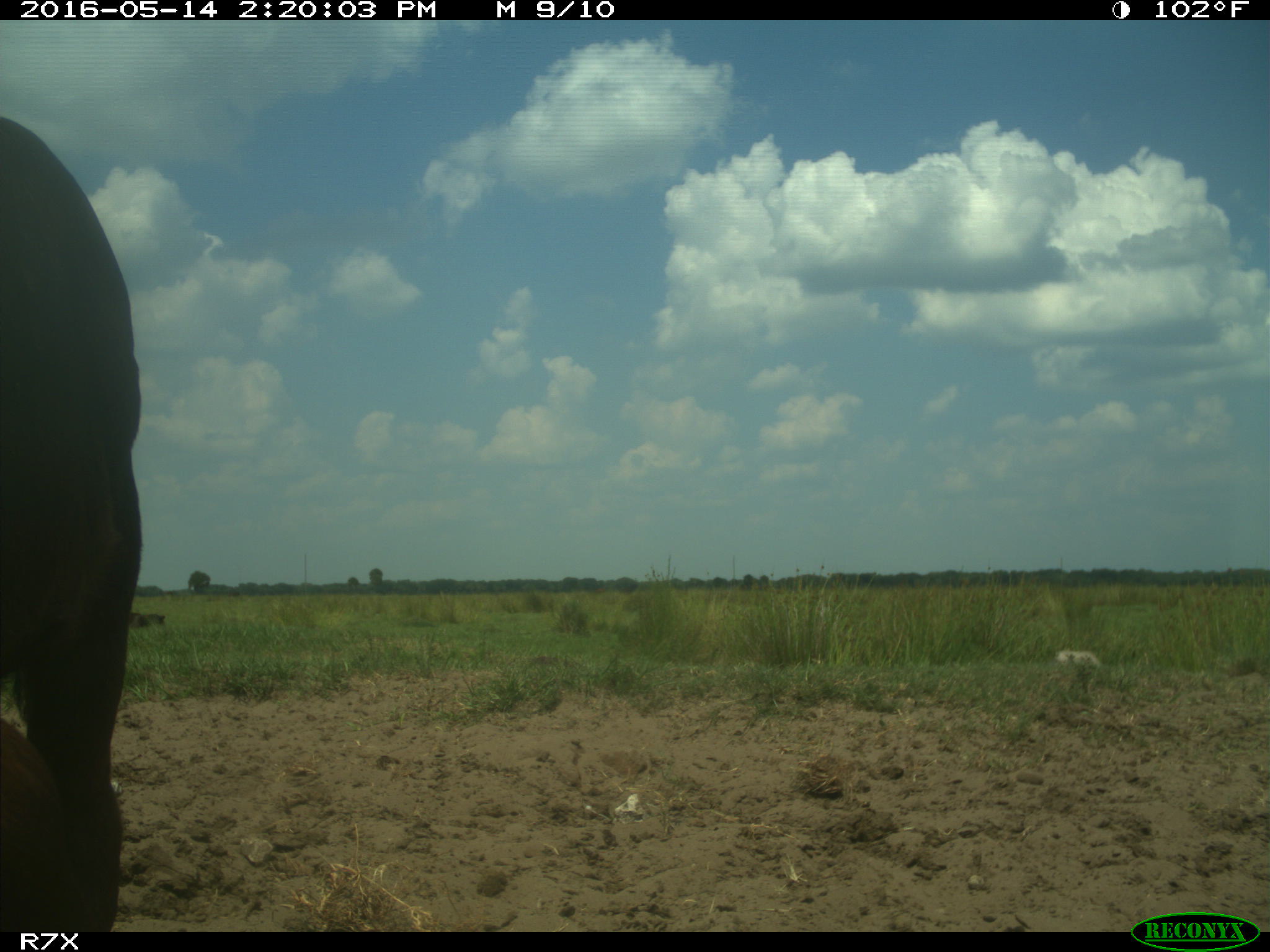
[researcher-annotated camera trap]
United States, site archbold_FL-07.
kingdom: Animalia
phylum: Chordata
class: Mammalia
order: Artiodactyla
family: Bovidae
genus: Bos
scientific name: Bos taurus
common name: domestic cow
Bos taurus (domestic cow).